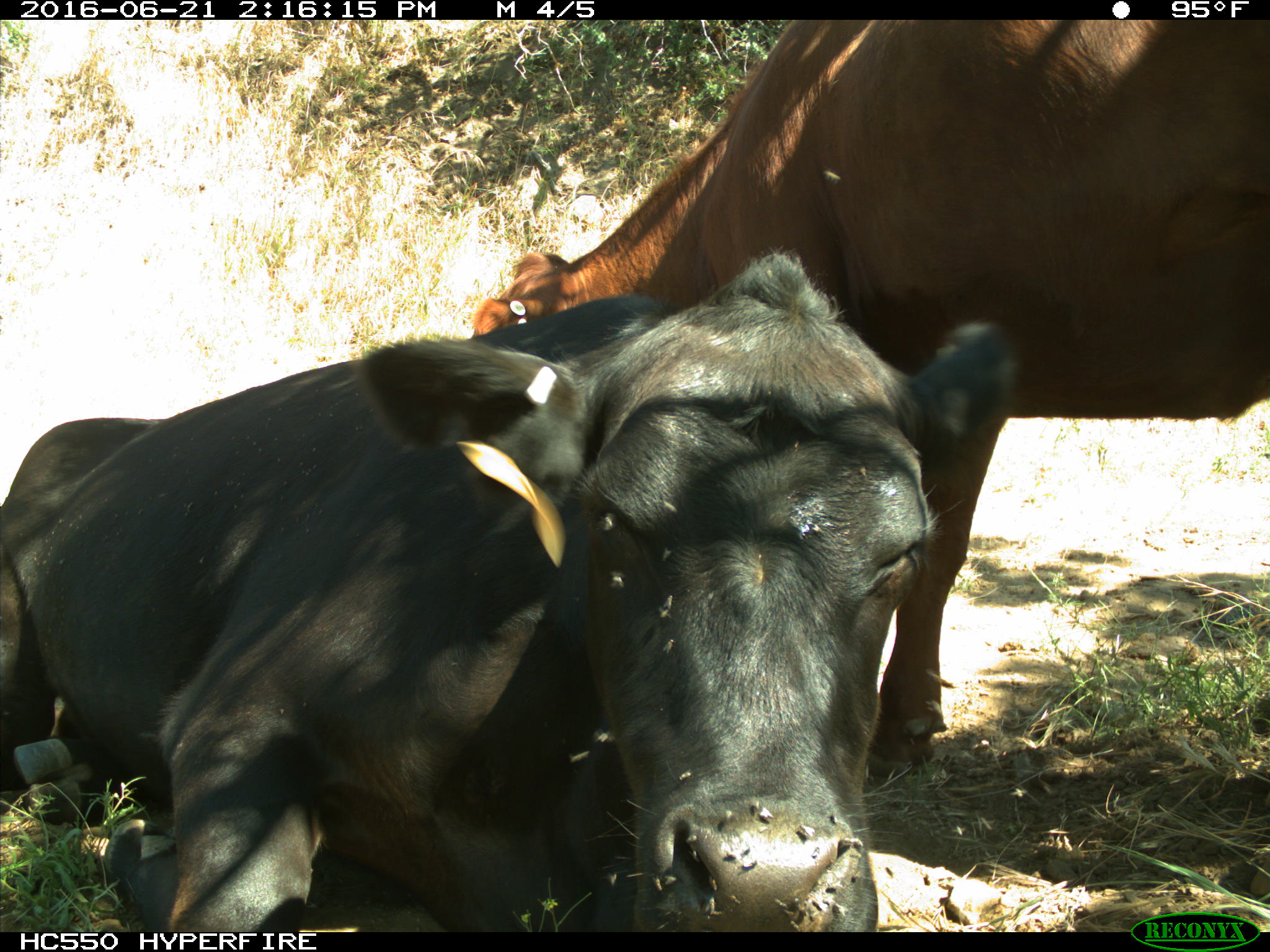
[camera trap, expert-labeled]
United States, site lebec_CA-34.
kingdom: Animalia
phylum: Chordata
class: Mammalia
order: Artiodactyla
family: Bovidae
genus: Bos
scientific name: Bos taurus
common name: domestic cow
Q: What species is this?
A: Bos taurus (domestic cow).